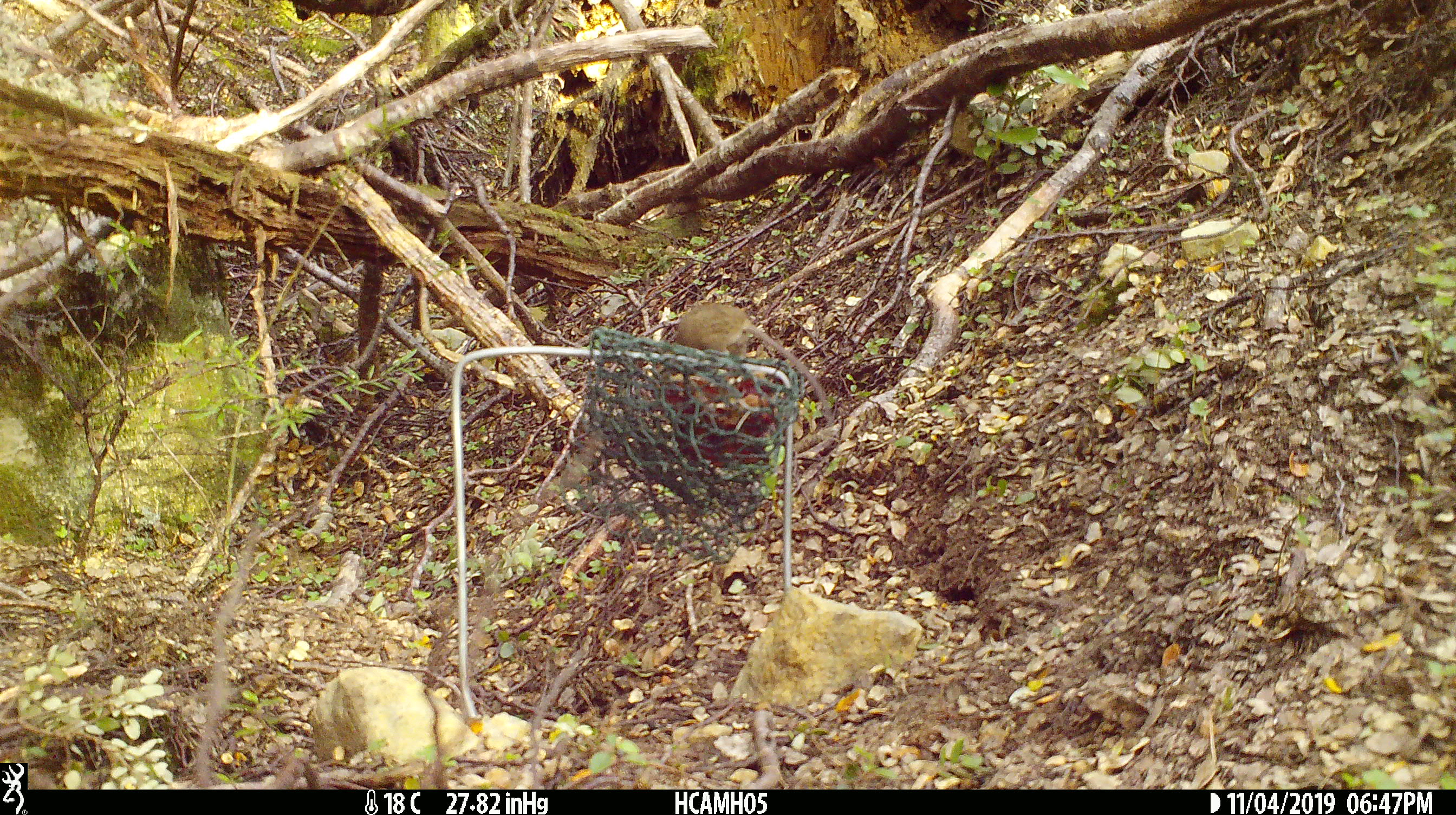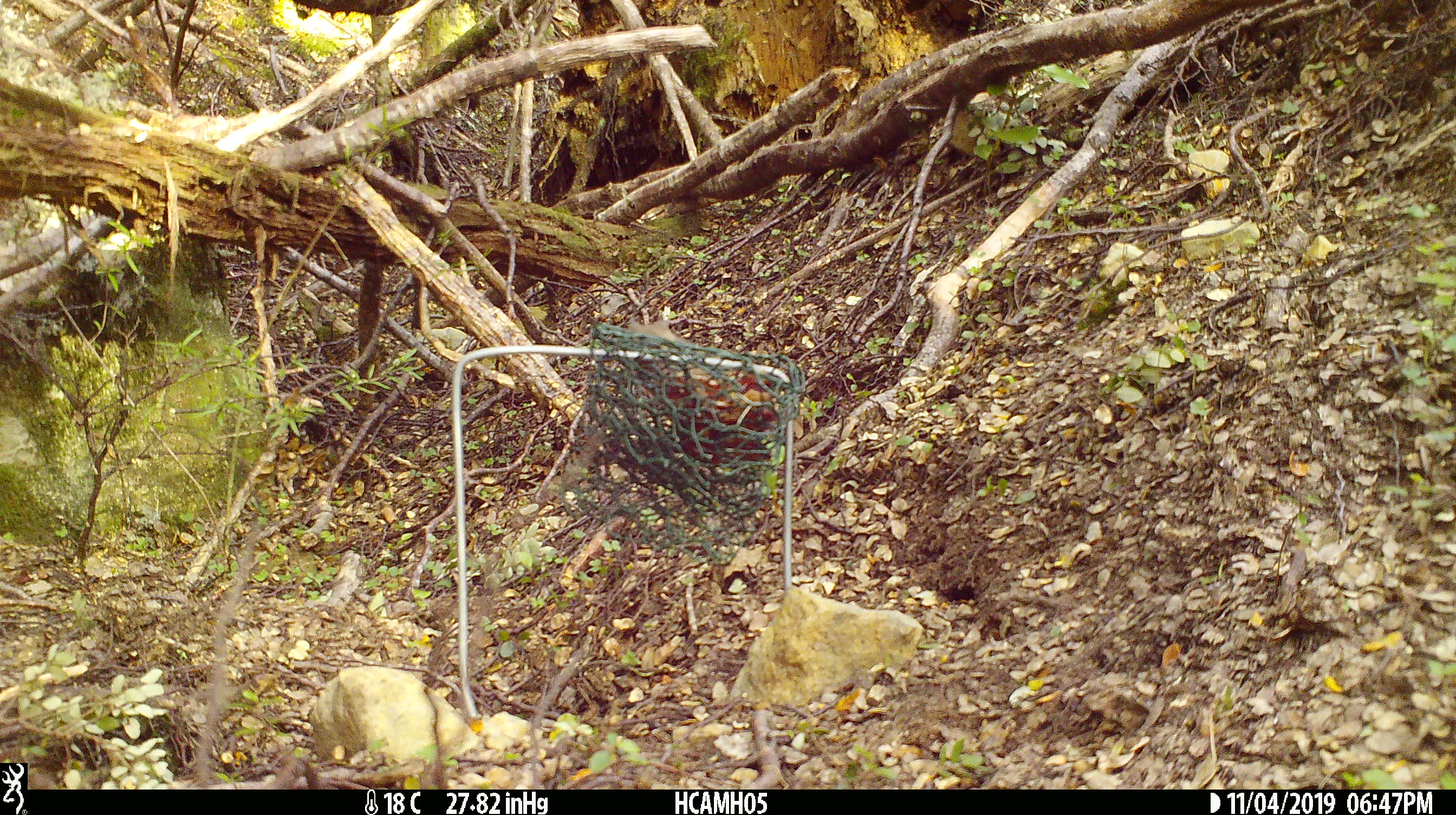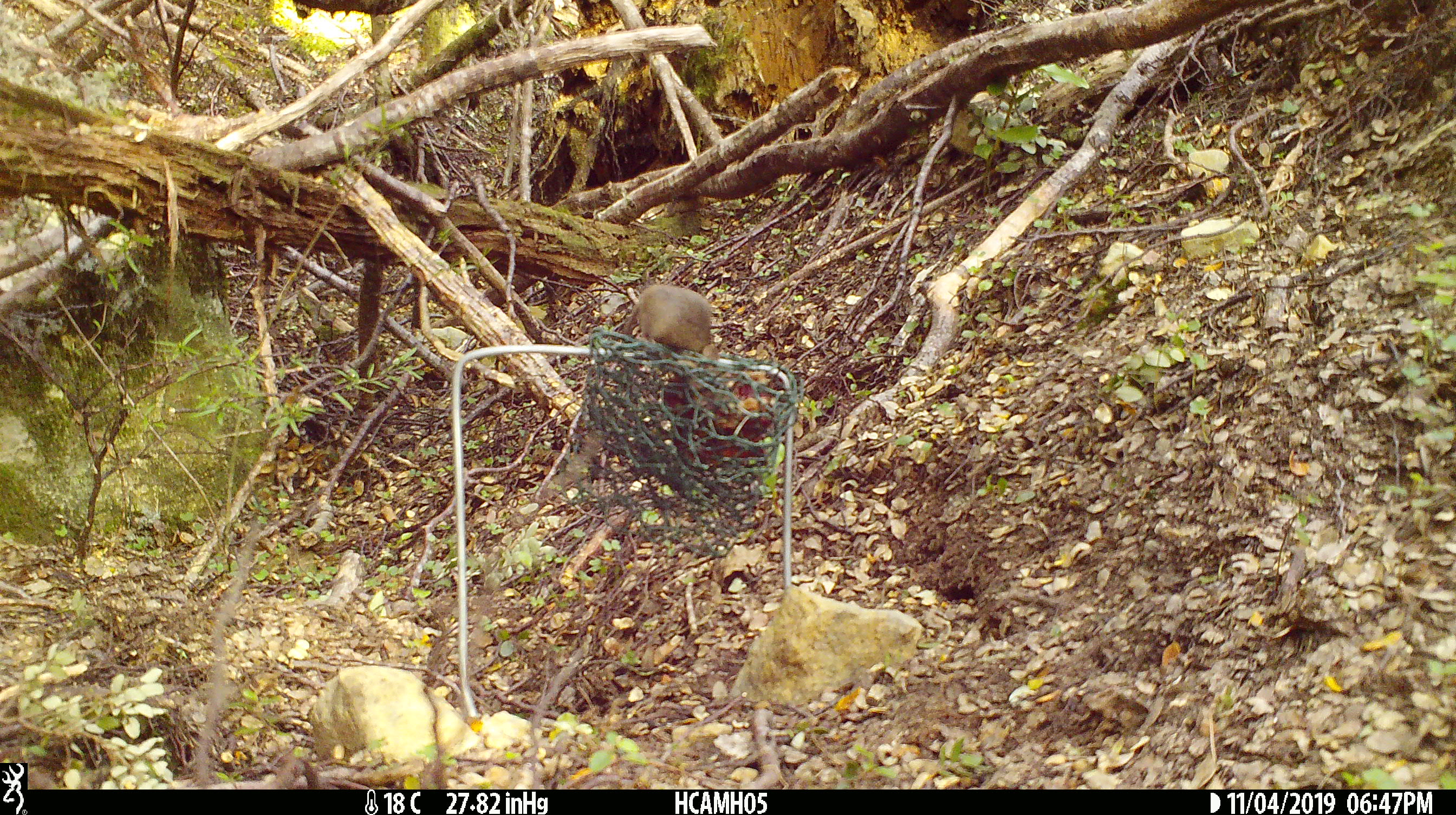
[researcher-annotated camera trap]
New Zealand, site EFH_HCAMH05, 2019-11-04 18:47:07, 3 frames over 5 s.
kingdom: Animalia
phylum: Chordata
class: Mammalia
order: Rodentia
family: Muridae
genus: Mus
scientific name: Mus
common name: mouse